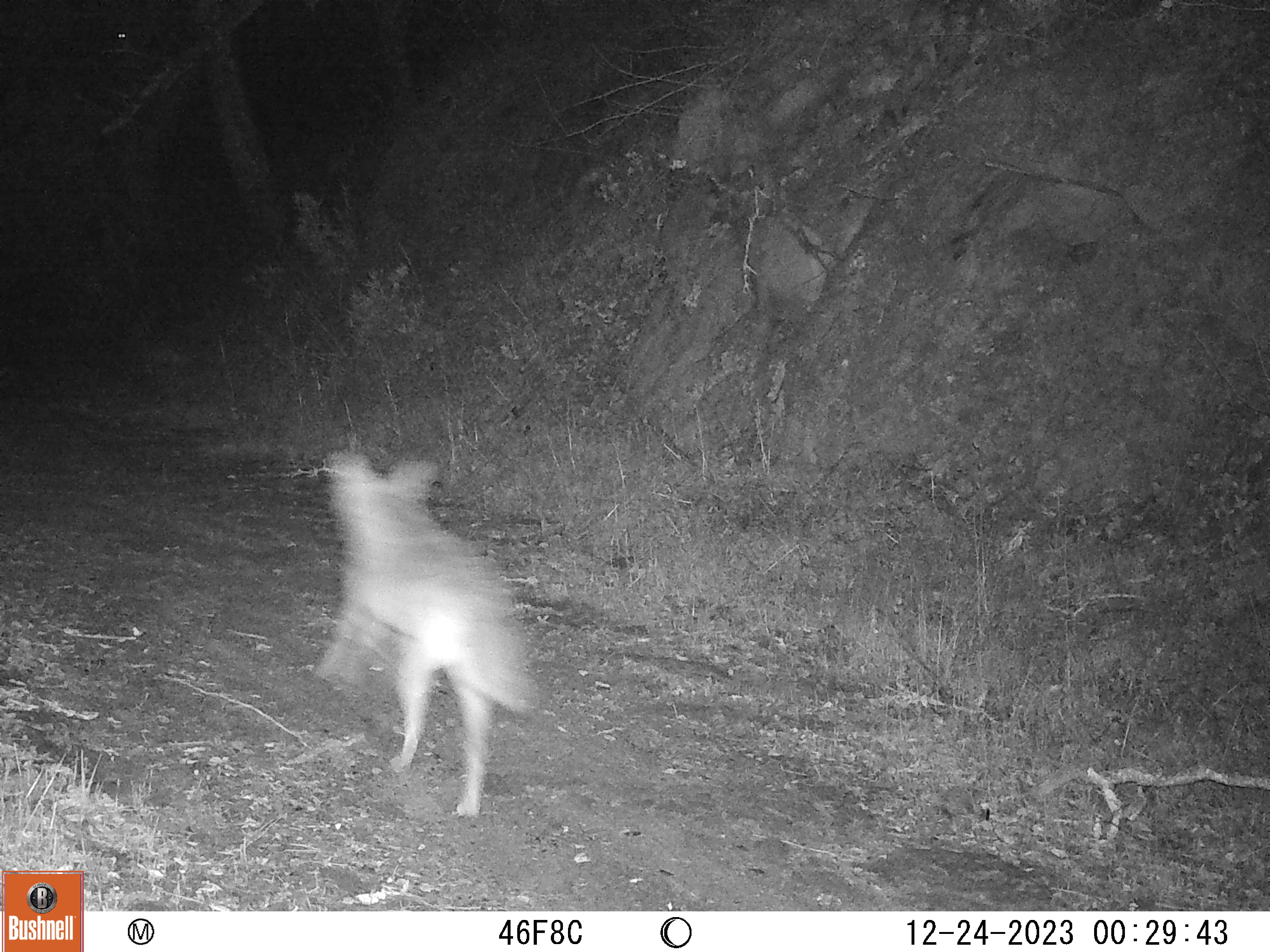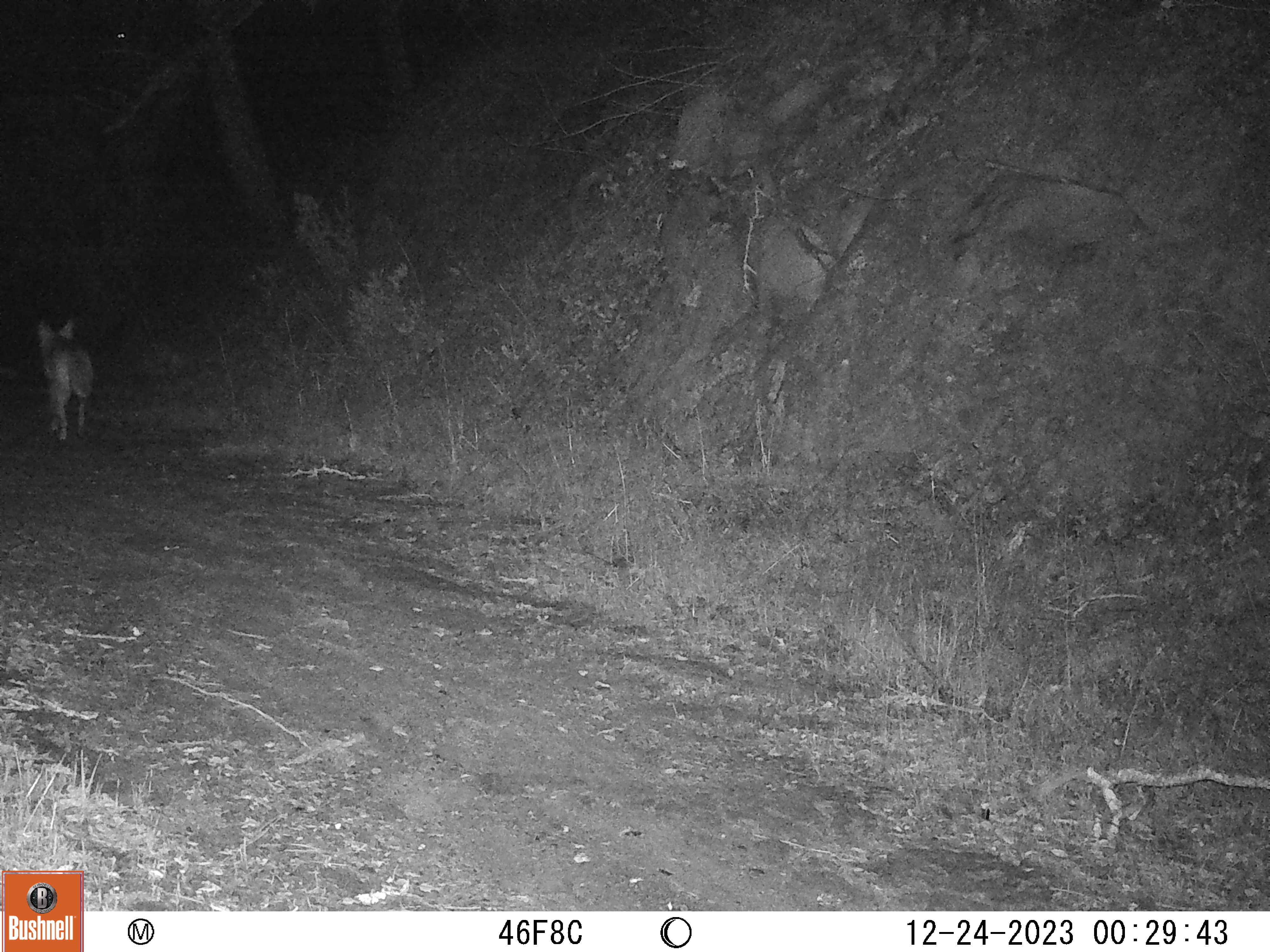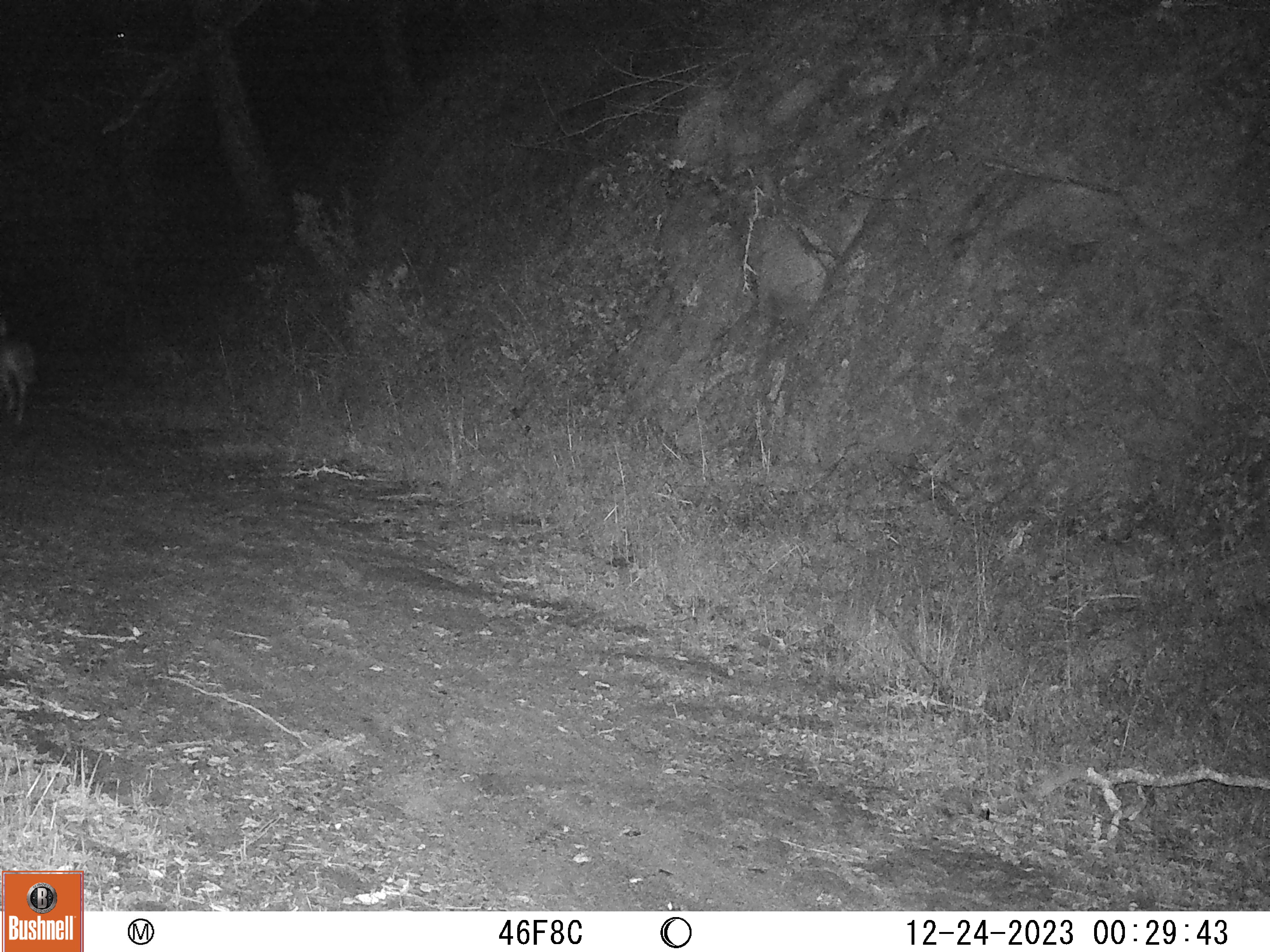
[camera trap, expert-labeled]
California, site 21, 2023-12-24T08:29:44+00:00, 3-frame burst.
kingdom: Animalia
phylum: Chordata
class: Mammalia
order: Carnivora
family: Canidae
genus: Canis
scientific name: Canis latrans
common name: coyote